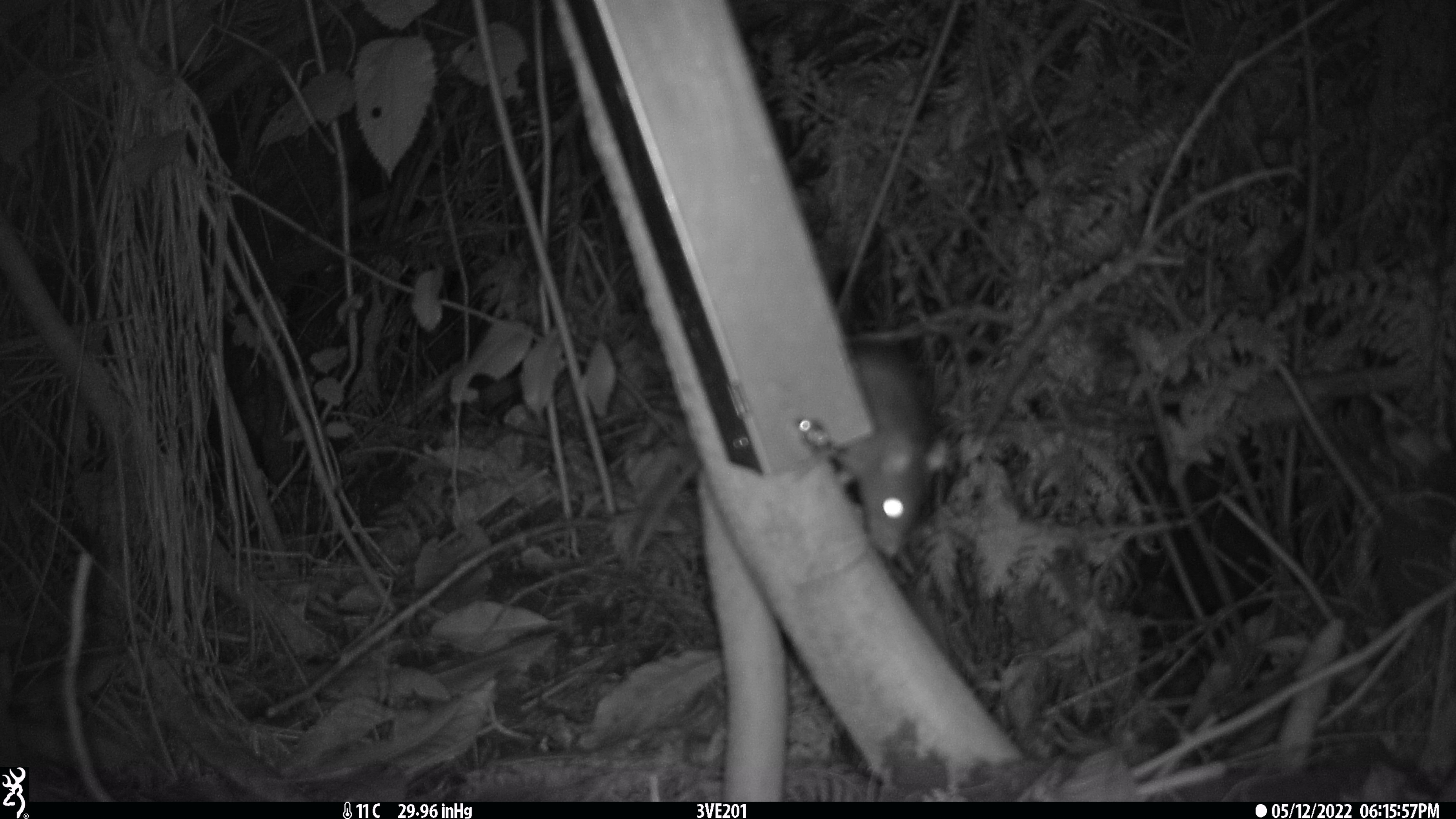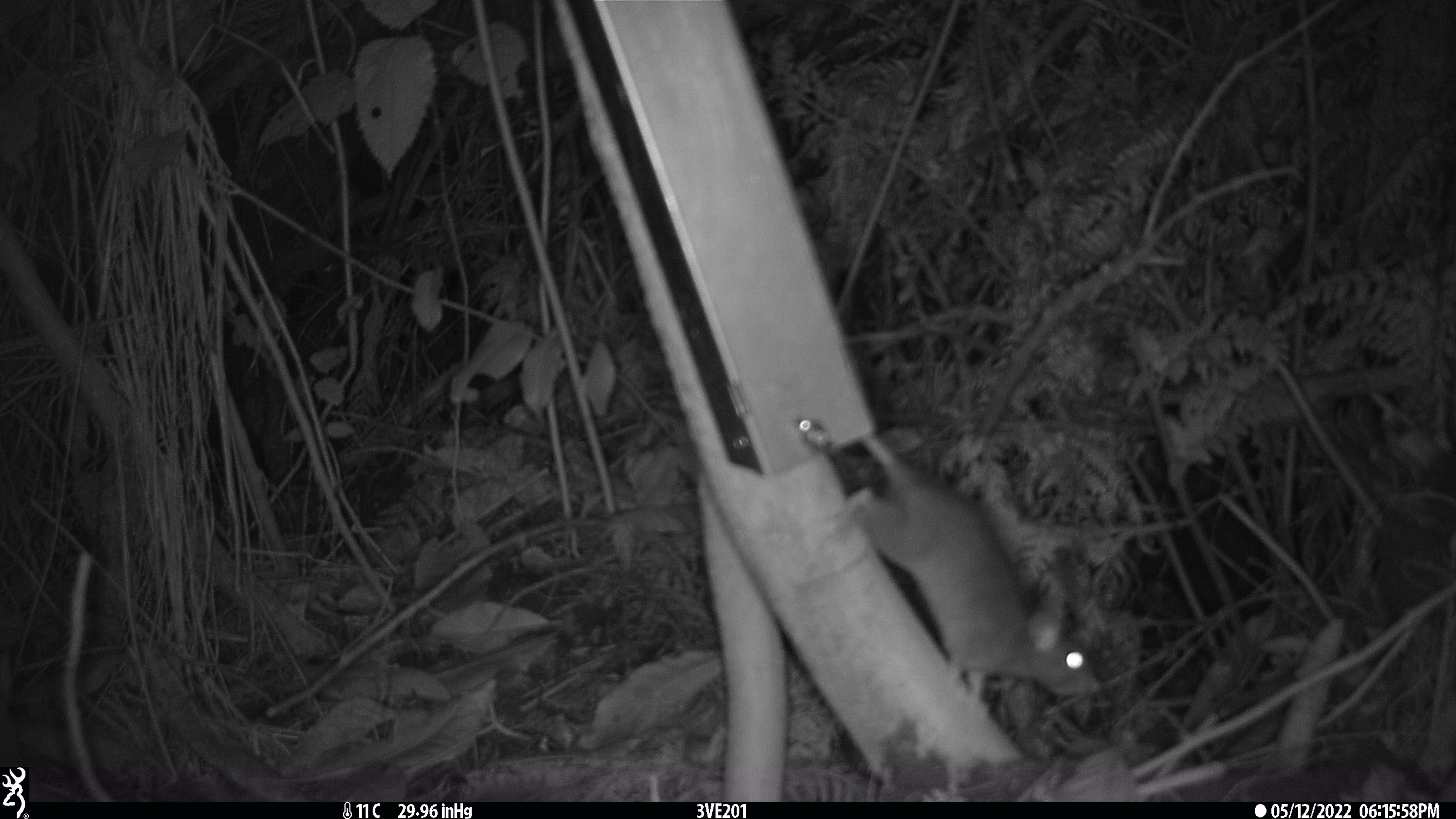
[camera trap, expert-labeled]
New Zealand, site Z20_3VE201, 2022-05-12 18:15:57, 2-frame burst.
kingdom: Animalia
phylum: Chordata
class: Mammalia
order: Rodentia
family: Muridae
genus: Rattus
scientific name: Rattus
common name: rat